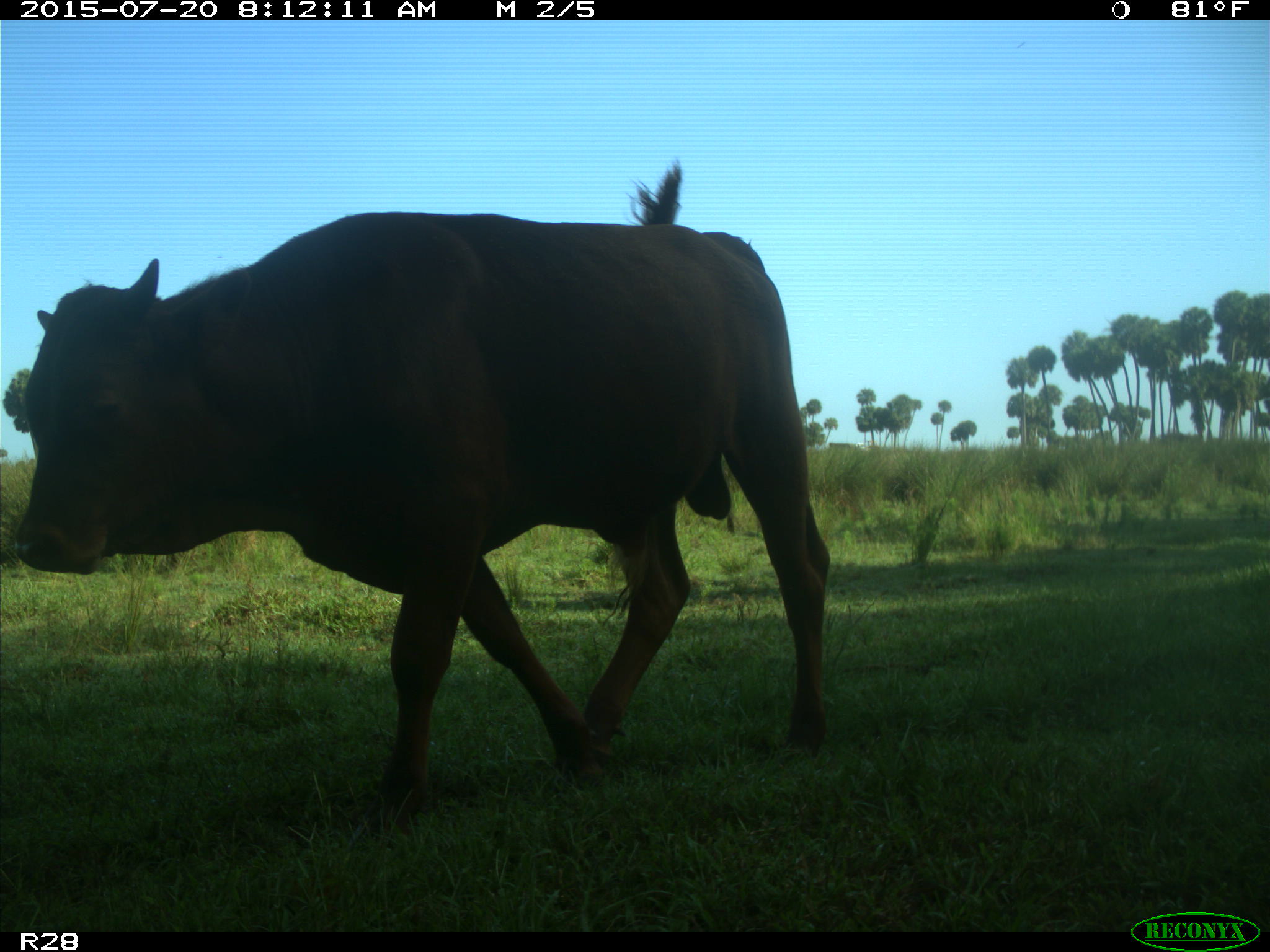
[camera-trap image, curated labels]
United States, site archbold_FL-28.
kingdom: Animalia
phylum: Chordata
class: Mammalia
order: Artiodactyla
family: Bovidae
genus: Bos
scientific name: Bos taurus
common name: domestic cow